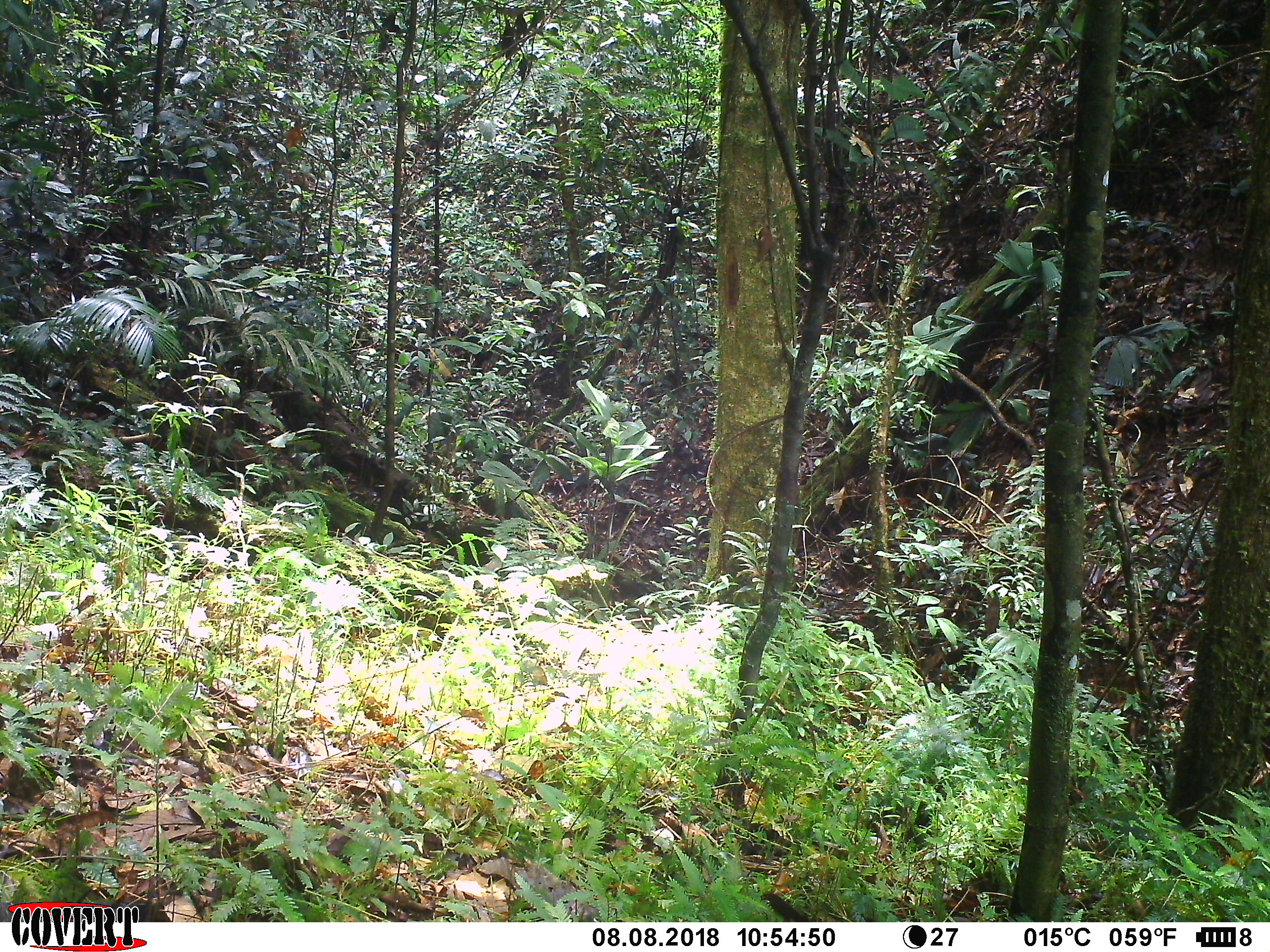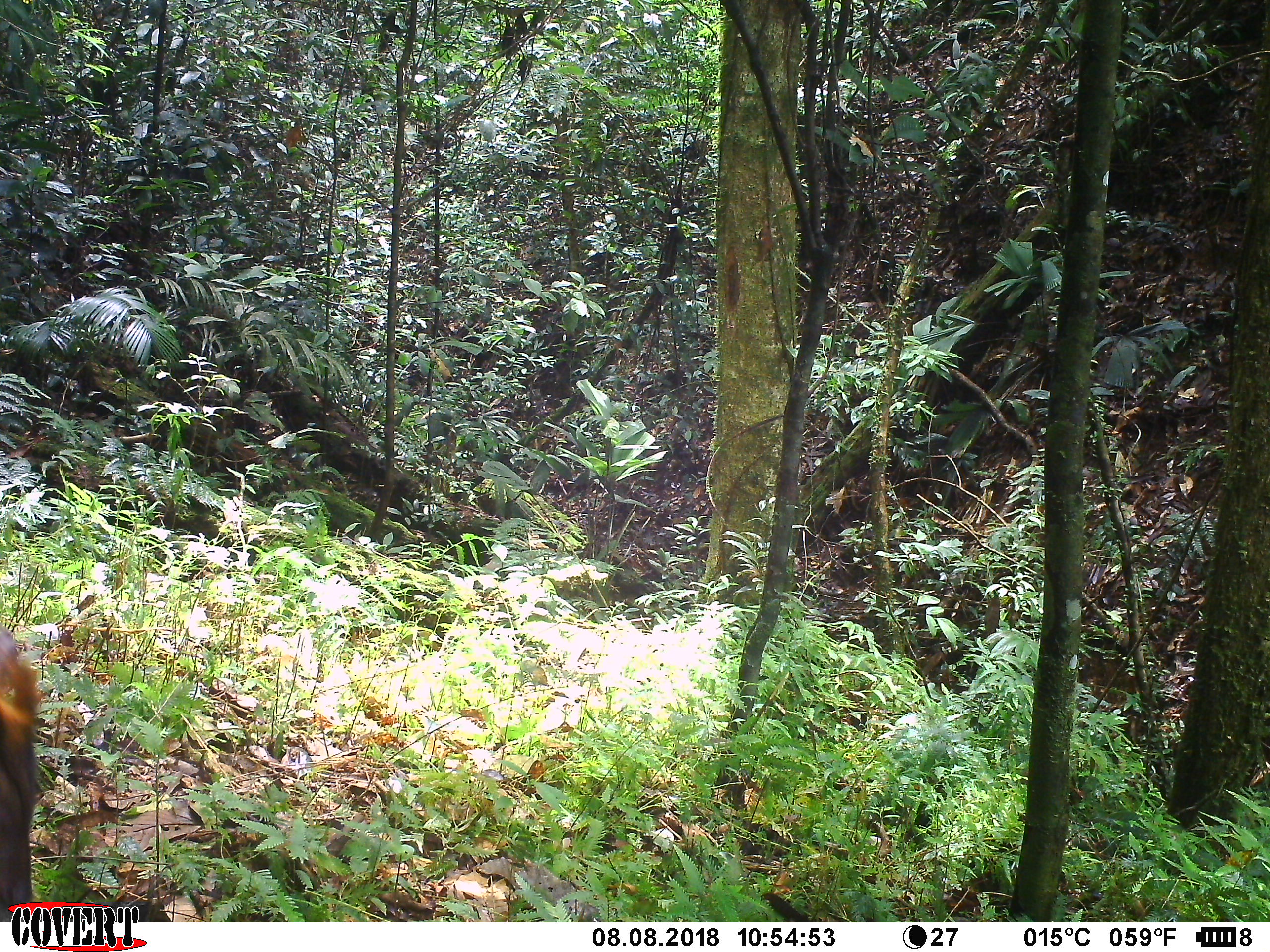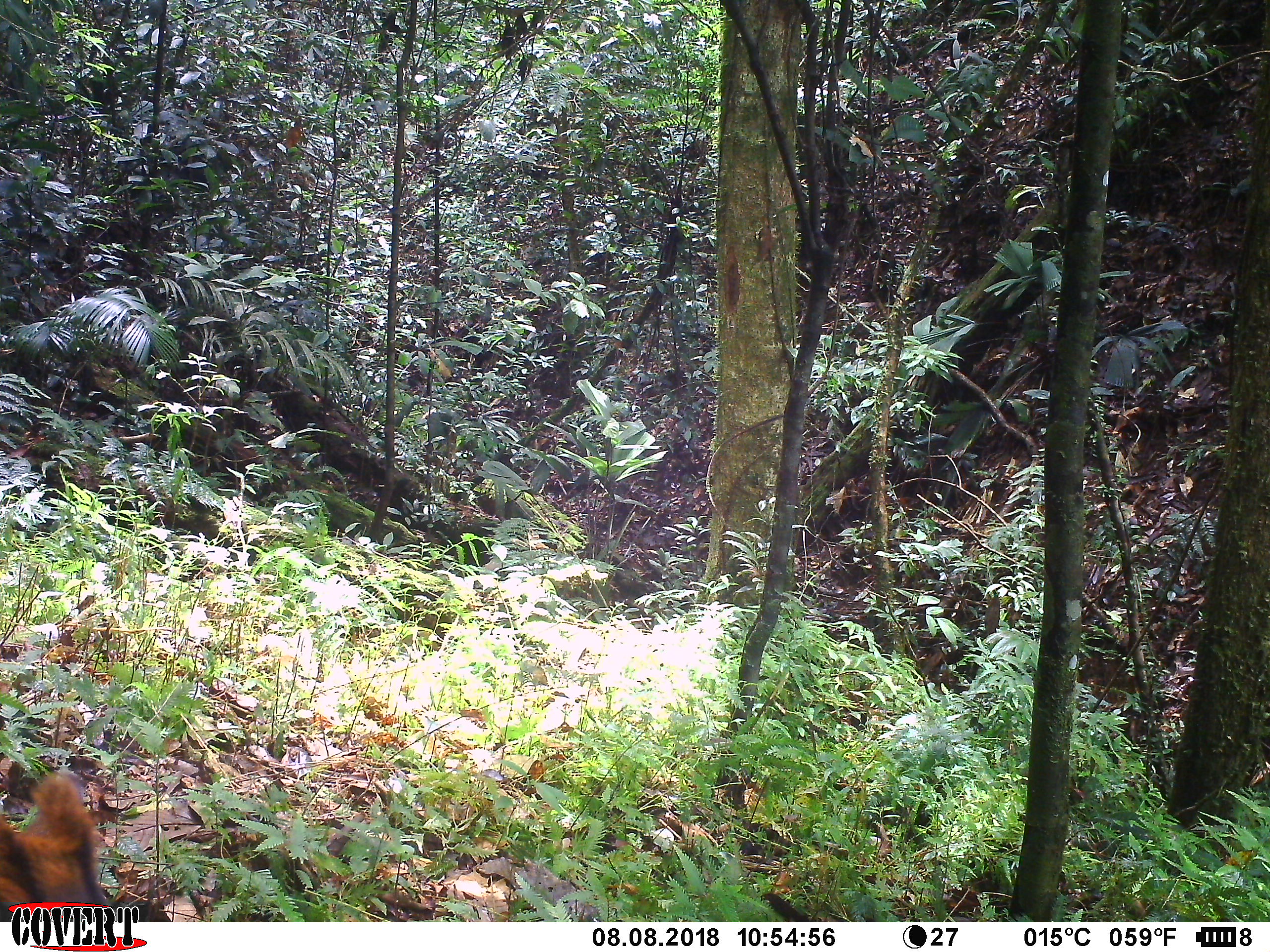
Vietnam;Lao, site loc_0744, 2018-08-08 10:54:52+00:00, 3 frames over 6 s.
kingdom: Animalia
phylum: Chordata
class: Mammalia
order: Artiodactyla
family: Cervidae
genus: Muntiacus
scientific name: Muntiacus rooseveltorum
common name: roosevelt's muntjac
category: roosevelts muntjac group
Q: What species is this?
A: Roosevelts muntjac group (roosevelt's muntjac) (Muntiacus rooseveltorum).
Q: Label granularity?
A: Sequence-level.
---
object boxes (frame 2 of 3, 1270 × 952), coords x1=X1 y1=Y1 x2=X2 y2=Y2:
roosevelts muntjac group: x1=0 y1=628 x2=46 y2=918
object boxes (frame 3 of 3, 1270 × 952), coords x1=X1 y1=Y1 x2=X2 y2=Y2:
roosevelts muntjac group: x1=0 y1=766 x2=118 y2=920